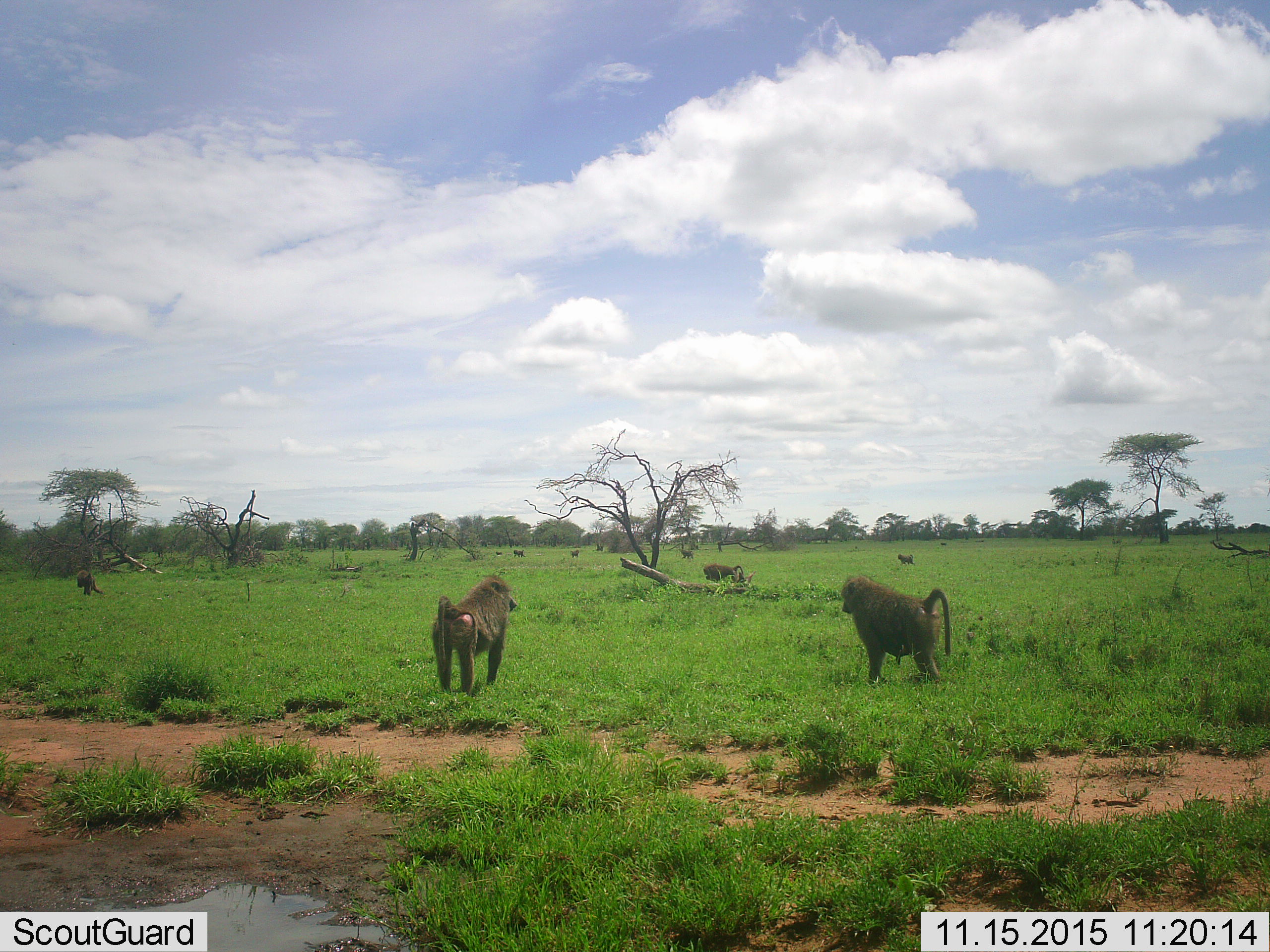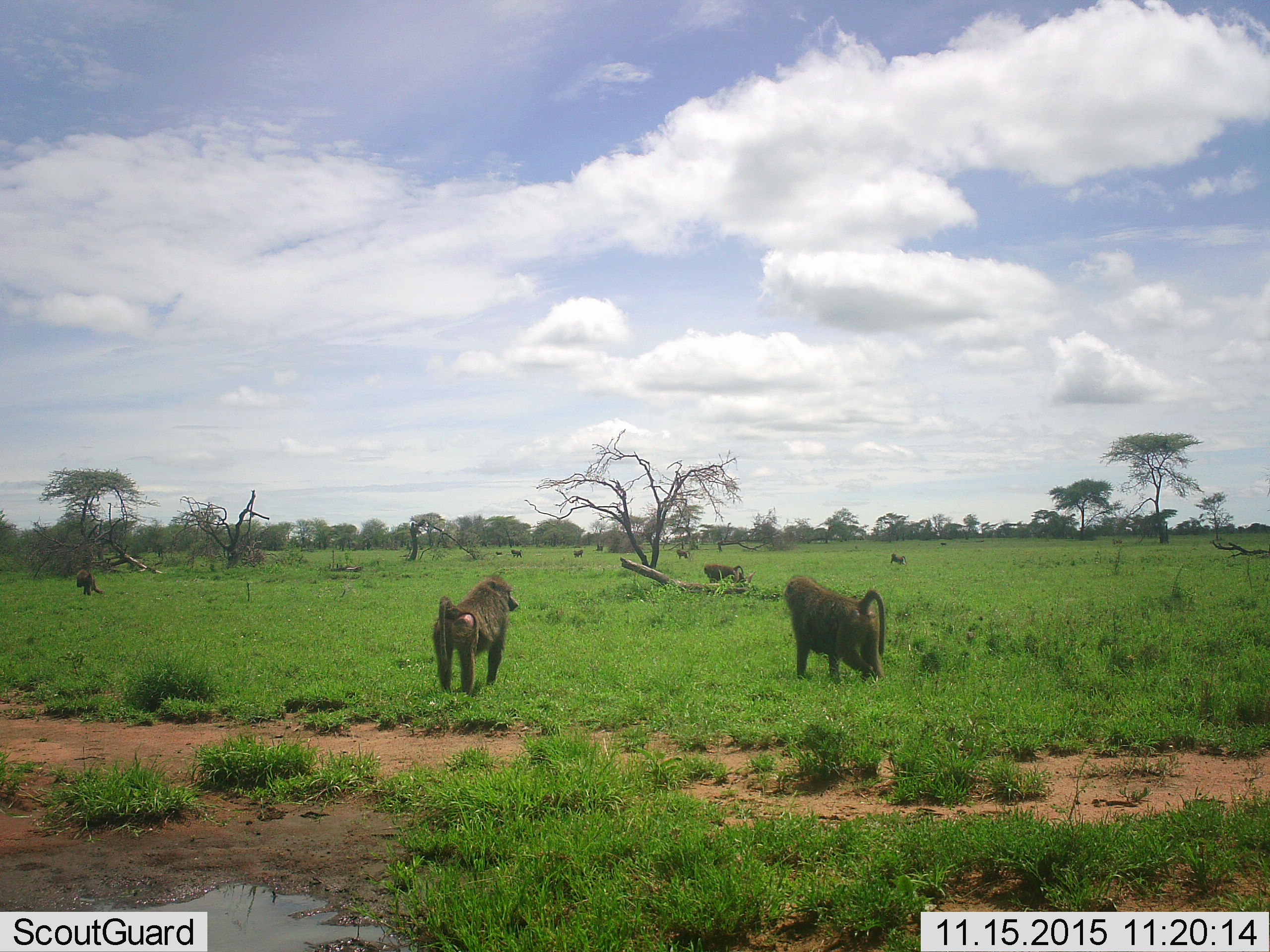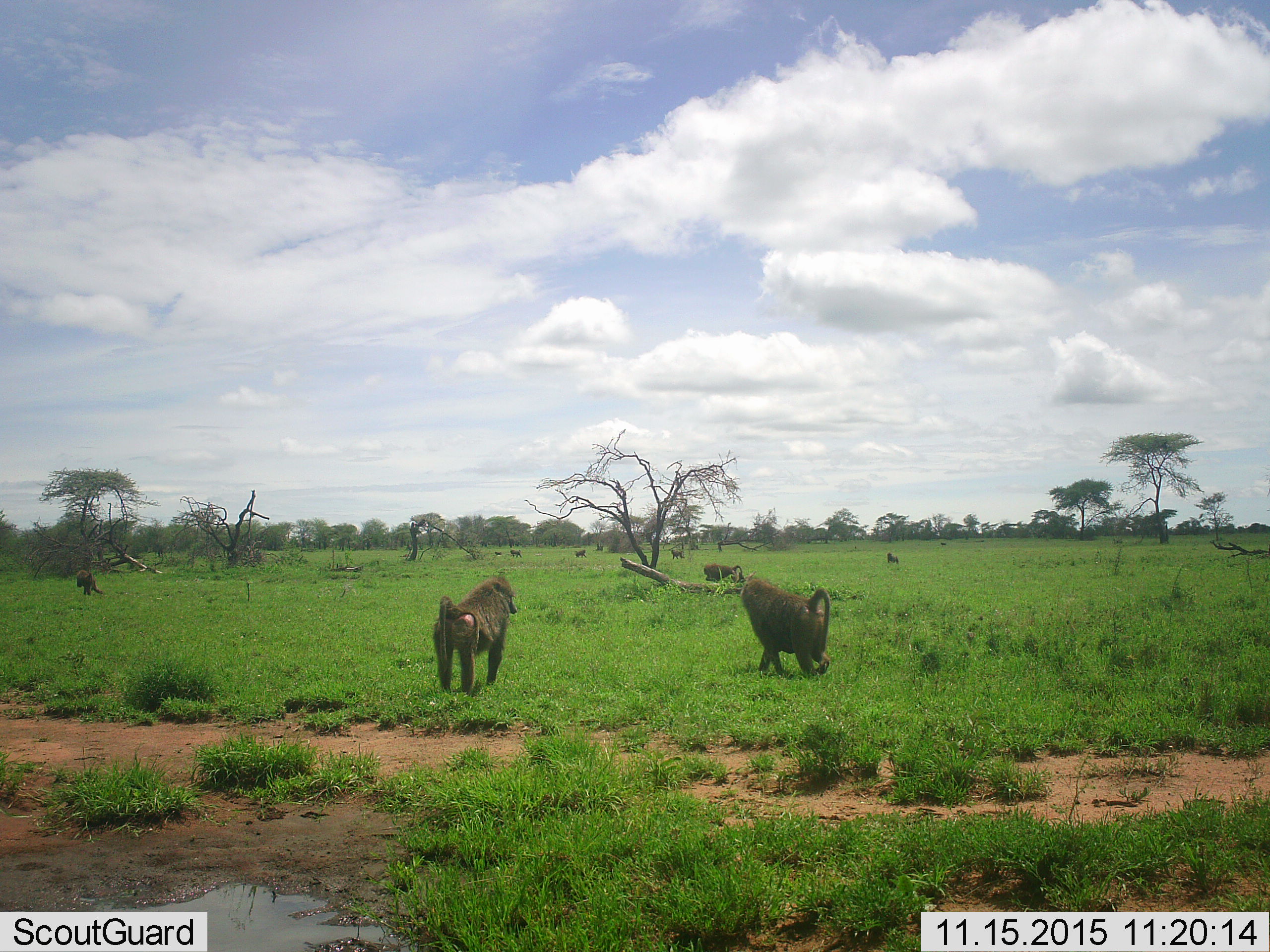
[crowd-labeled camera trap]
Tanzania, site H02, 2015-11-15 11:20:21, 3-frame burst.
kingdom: Animalia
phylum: Chordata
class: Mammalia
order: Primates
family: Cercopithecidae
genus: Papio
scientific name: Papio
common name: baboon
Baboon (Papio), count 11-50. Behavior (volunteer vote fractions): standing 60%, resting 20%, moving 90%, interacting 0%. Young present (vote fraction): 30%. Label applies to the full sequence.